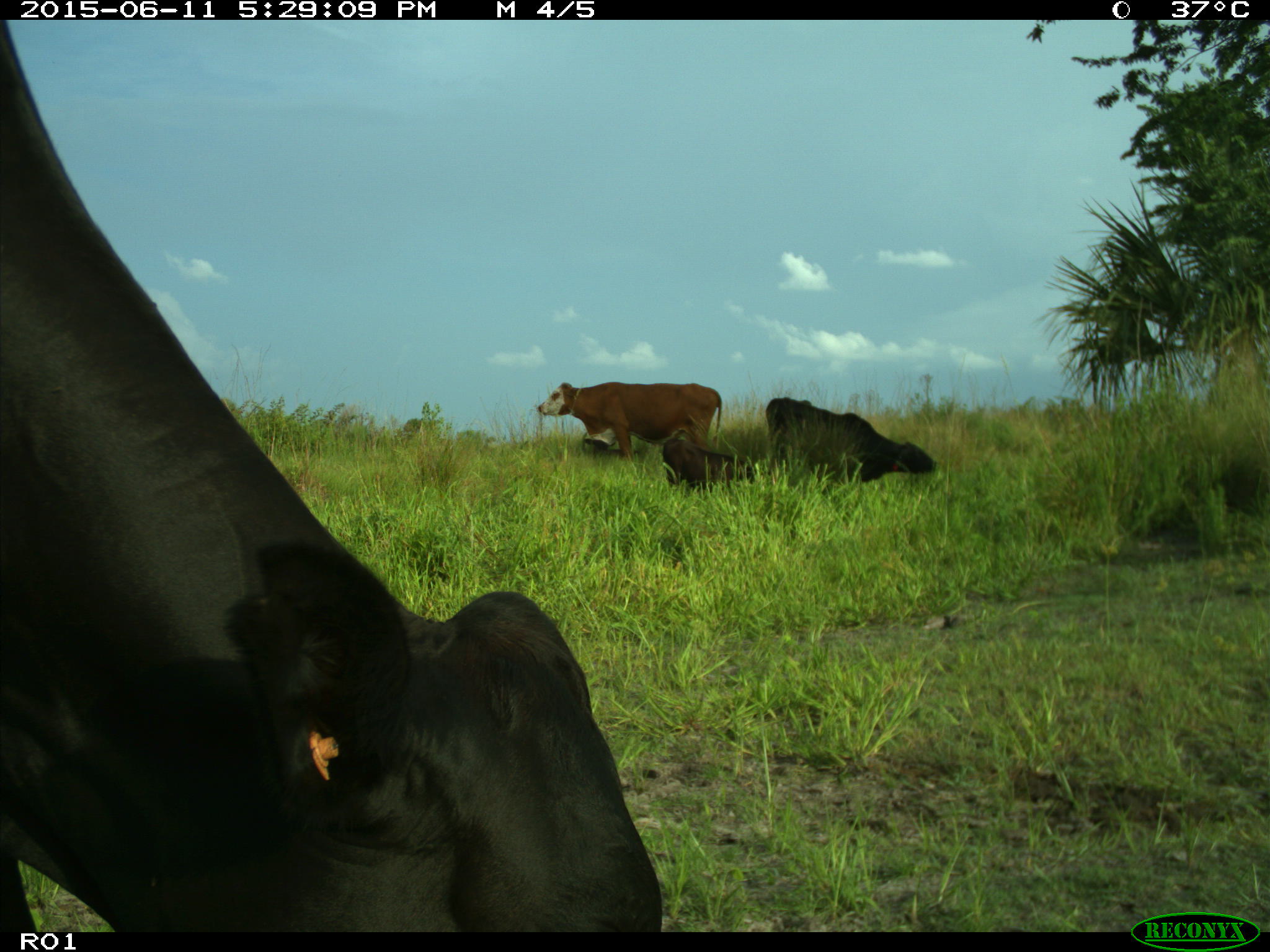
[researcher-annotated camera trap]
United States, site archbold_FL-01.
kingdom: Animalia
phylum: Chordata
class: Mammalia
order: Artiodactyla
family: Bovidae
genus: Bos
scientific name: Bos taurus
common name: domestic cow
Bos taurus (domestic cow).